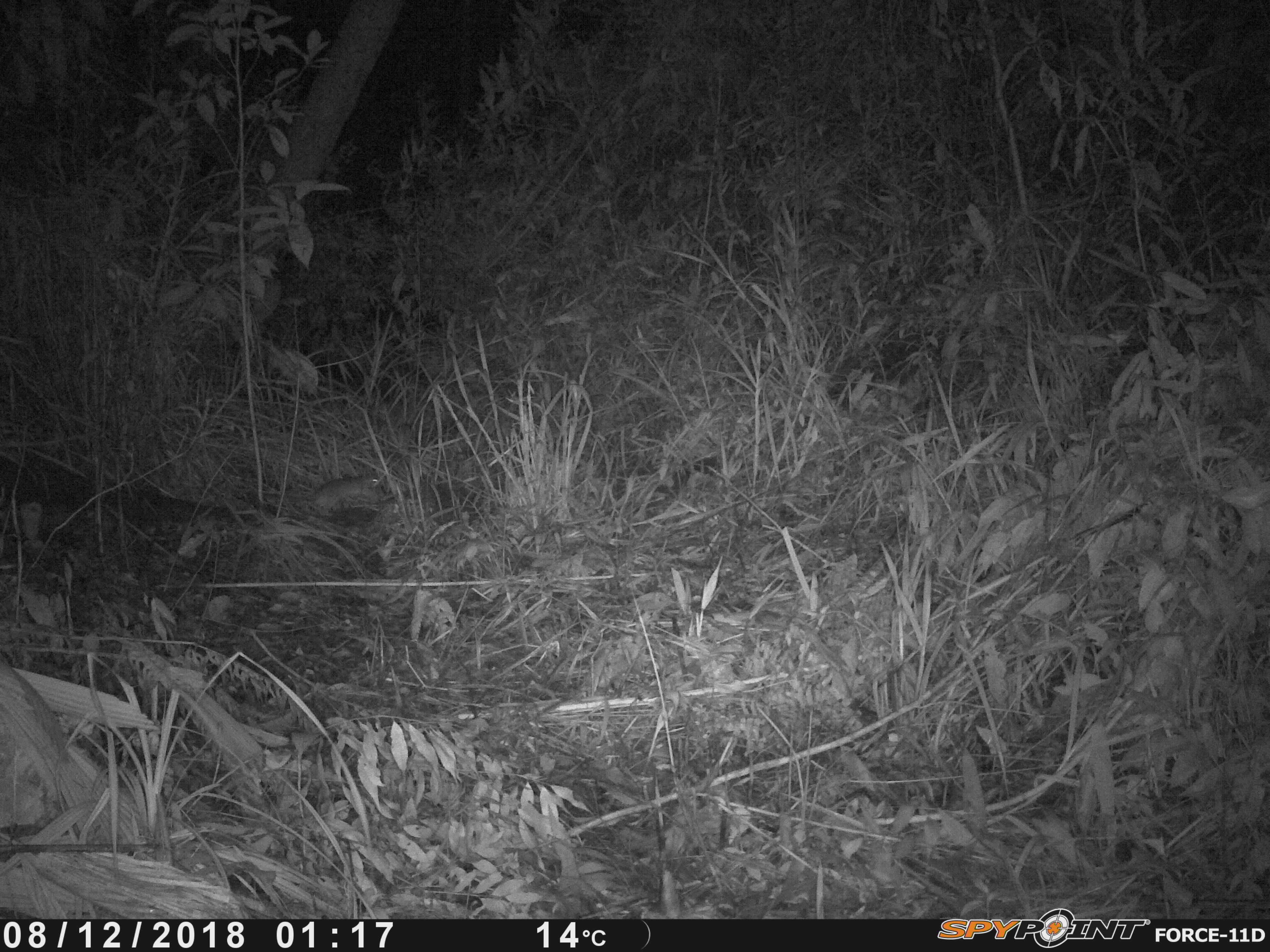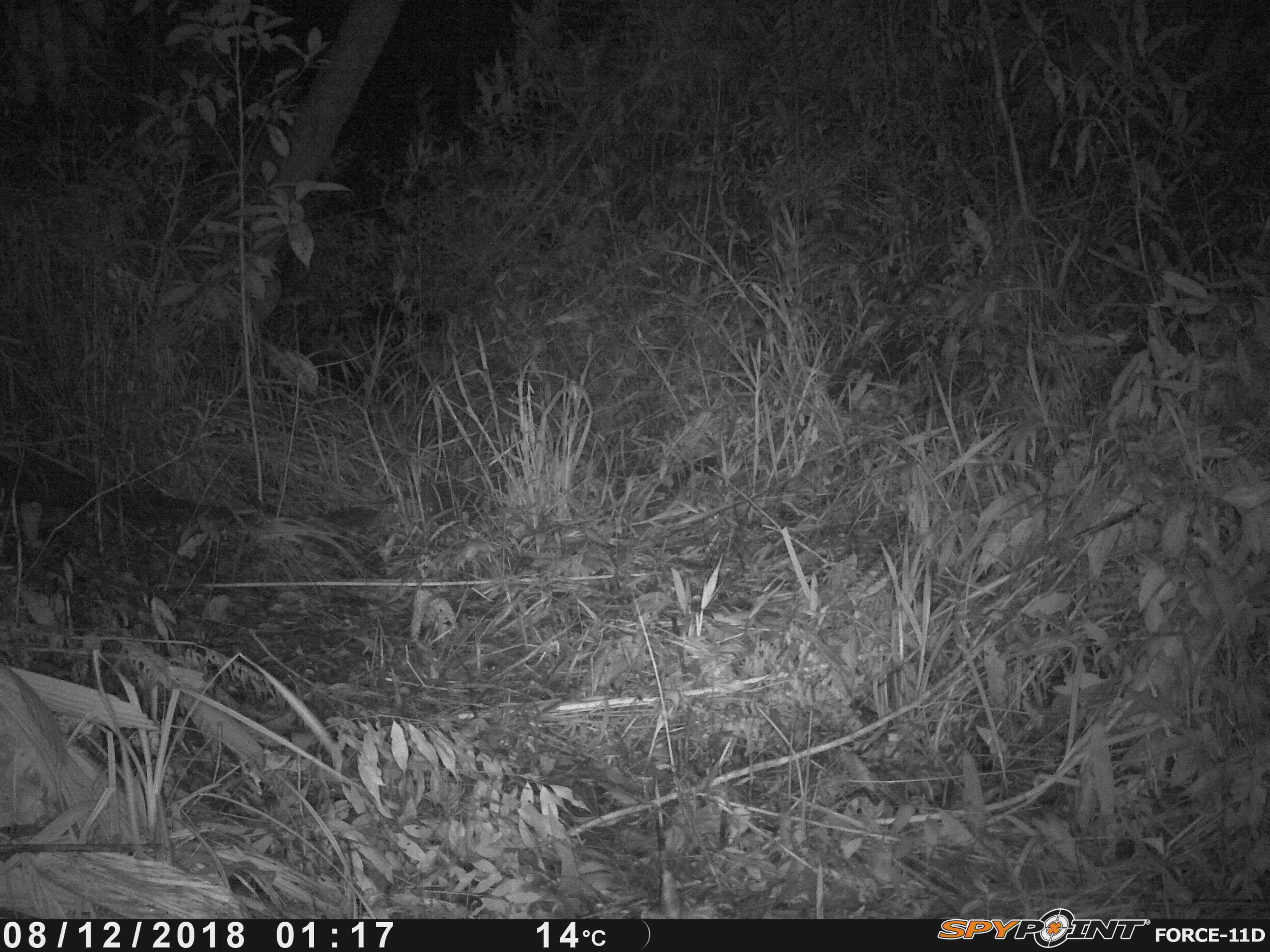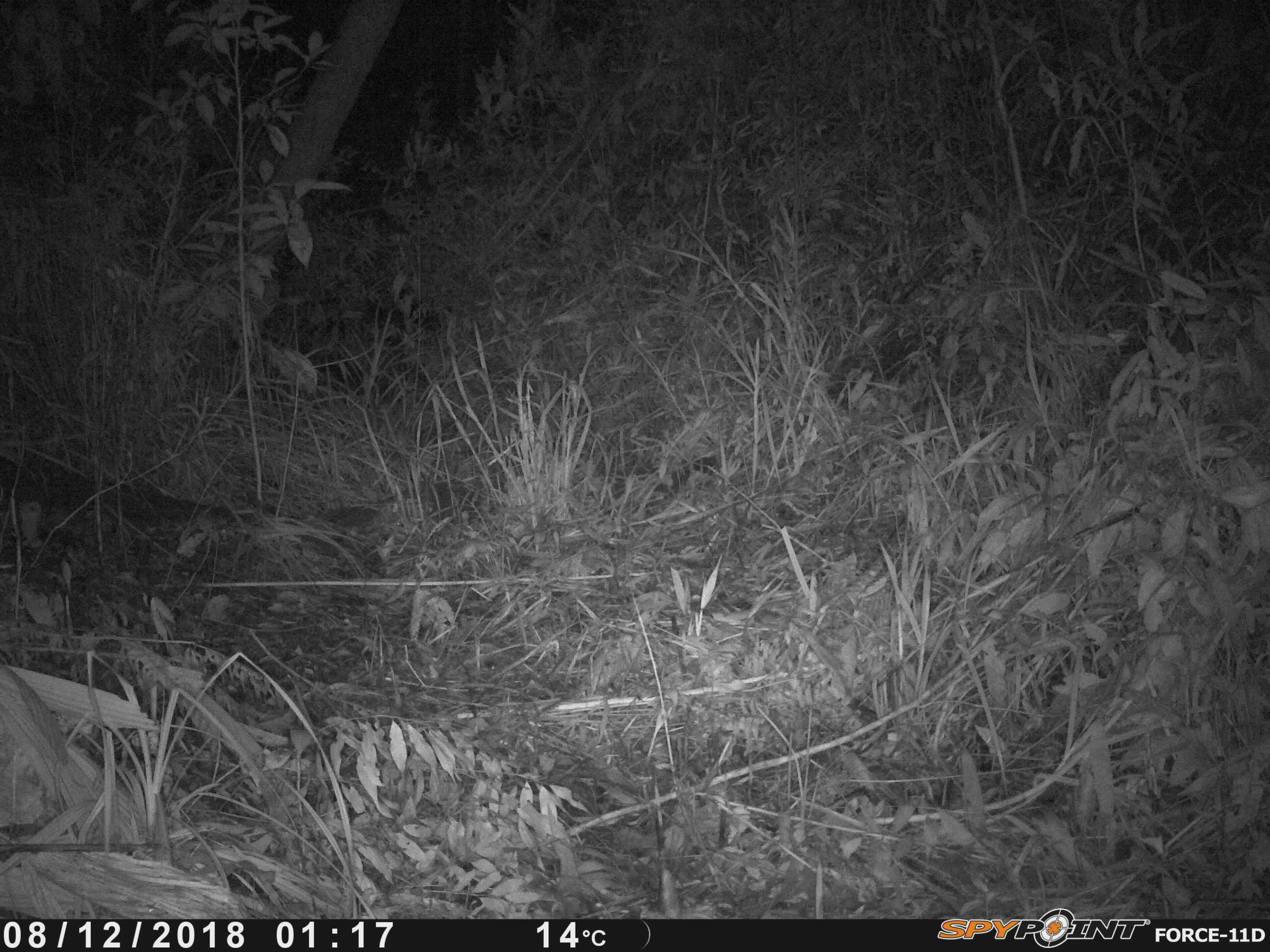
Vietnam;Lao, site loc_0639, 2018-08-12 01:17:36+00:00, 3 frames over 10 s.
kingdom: Animalia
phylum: Chordata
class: Mammalia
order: Rodentia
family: Muridae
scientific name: Muridae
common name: old-world mice and rats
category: unidentified murid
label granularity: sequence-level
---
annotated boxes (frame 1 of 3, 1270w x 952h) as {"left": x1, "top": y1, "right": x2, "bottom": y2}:
unidentified murid: {"left": 263, "top": 475, "right": 378, "bottom": 516}